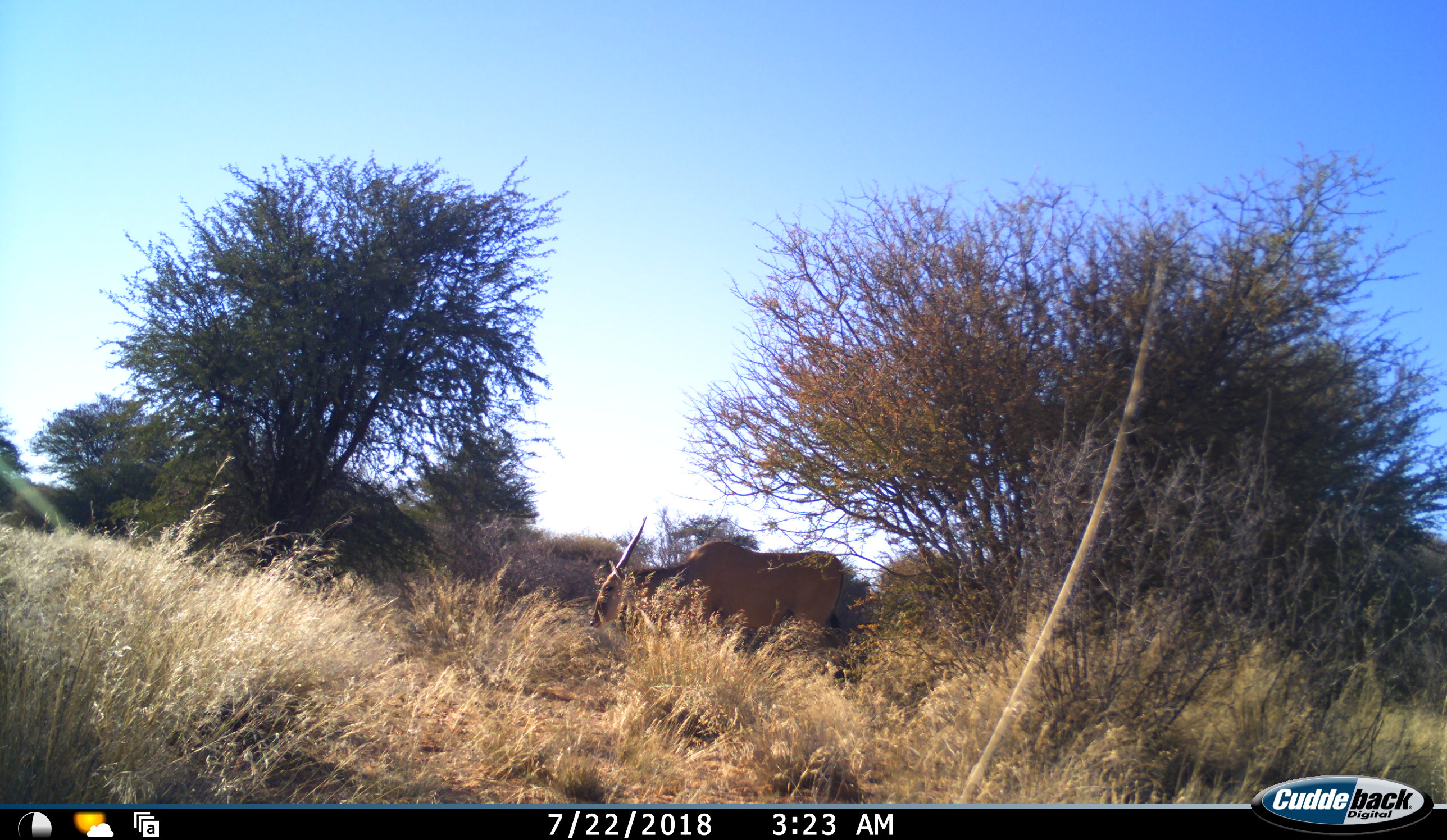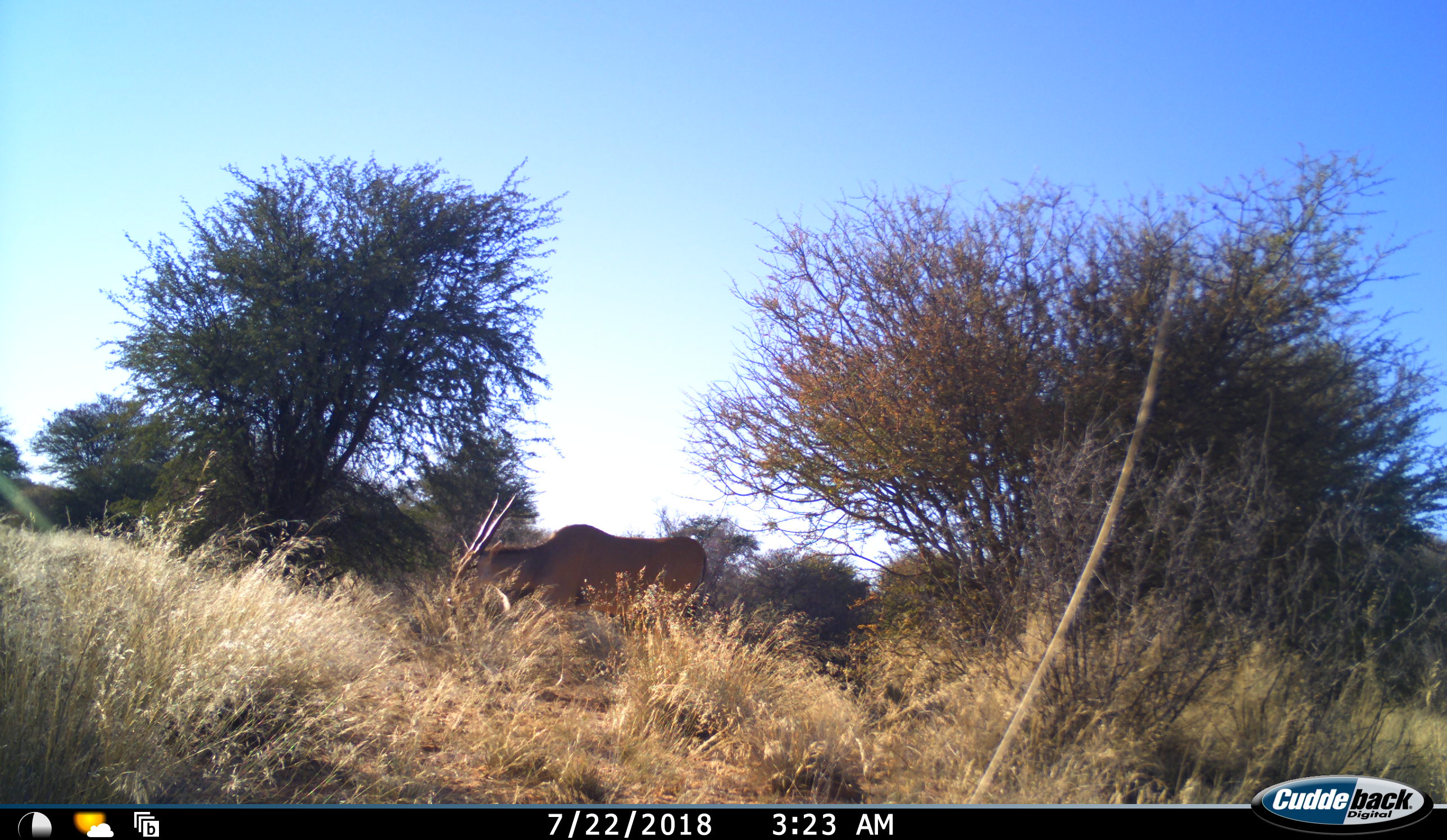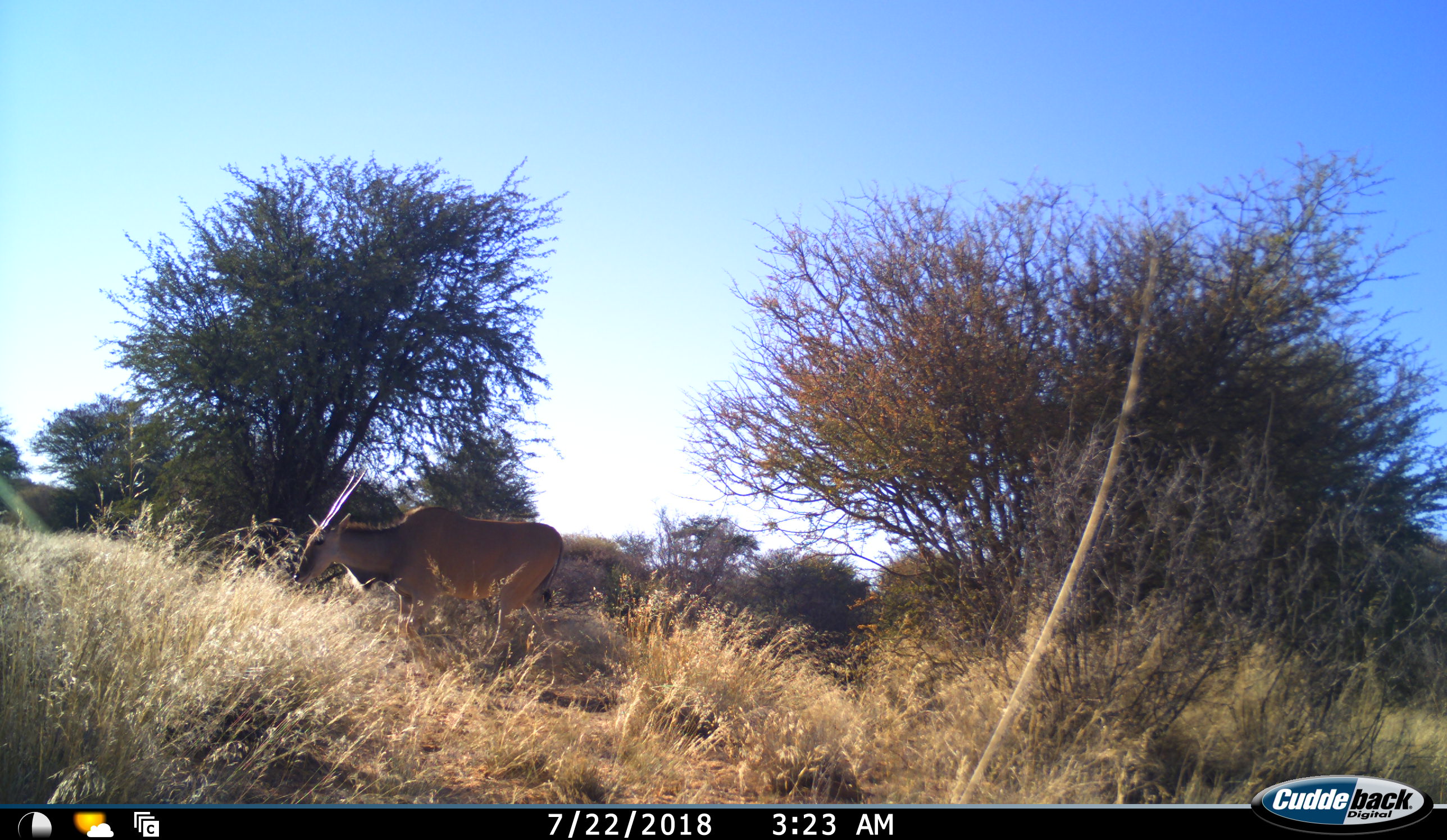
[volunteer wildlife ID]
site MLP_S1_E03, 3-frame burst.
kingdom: Animalia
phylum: Chordata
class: Mammalia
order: Artiodactyla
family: Bovidae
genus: Tragelaphus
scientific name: Tragelaphus oryx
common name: eland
Eland (Tragelaphus oryx), count 1. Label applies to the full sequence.